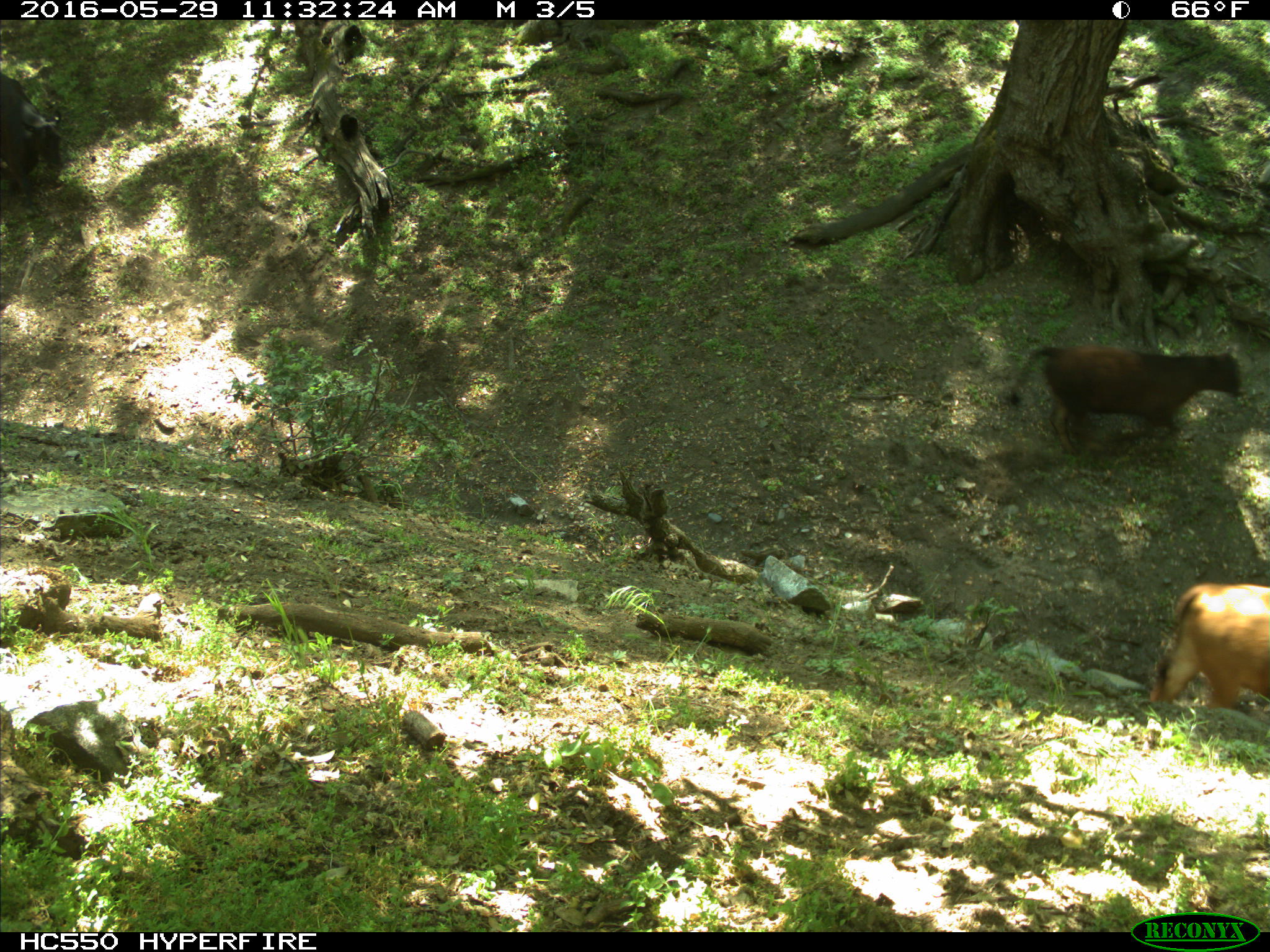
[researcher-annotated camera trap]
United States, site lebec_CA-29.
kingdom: Animalia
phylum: Chordata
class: Mammalia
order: Artiodactyla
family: Bovidae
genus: Bos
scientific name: Bos taurus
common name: domestic cow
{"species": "Bos taurus (domestic cow)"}